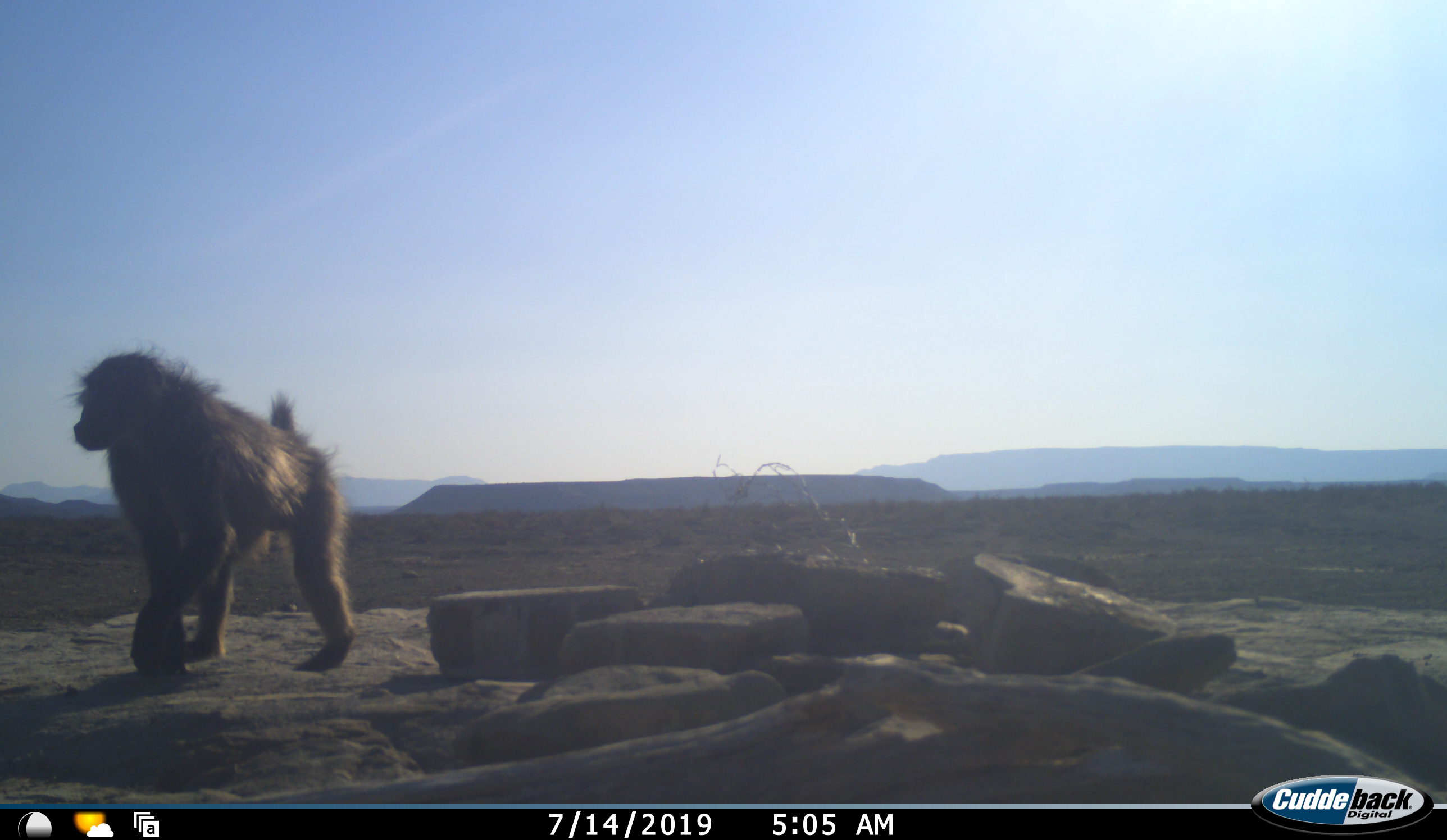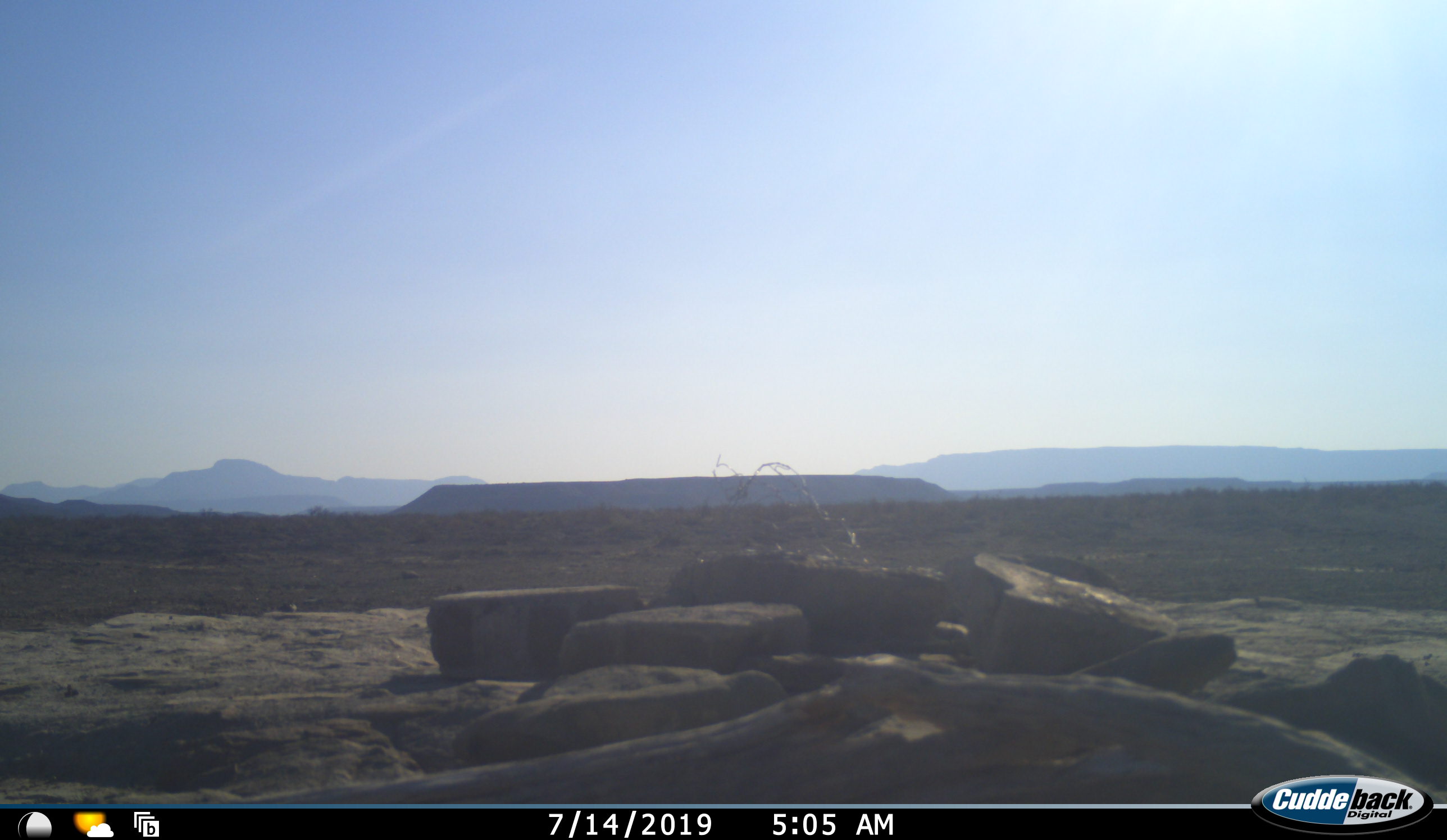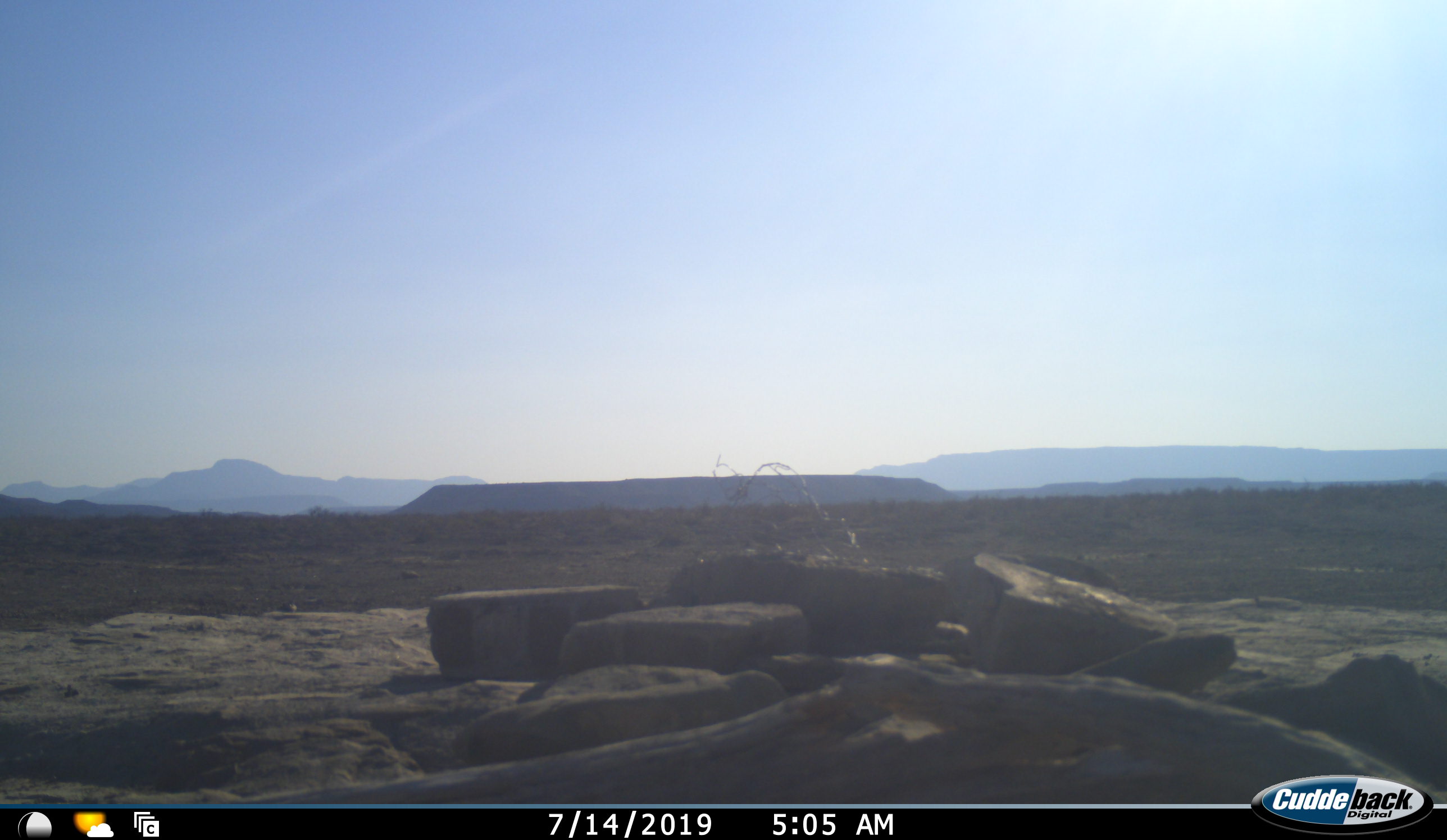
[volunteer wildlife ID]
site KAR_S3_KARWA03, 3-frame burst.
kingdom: Animalia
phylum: Chordata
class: Mammalia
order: Primates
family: Cercopithecidae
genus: Papio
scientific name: Papio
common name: baboon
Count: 1.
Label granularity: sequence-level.